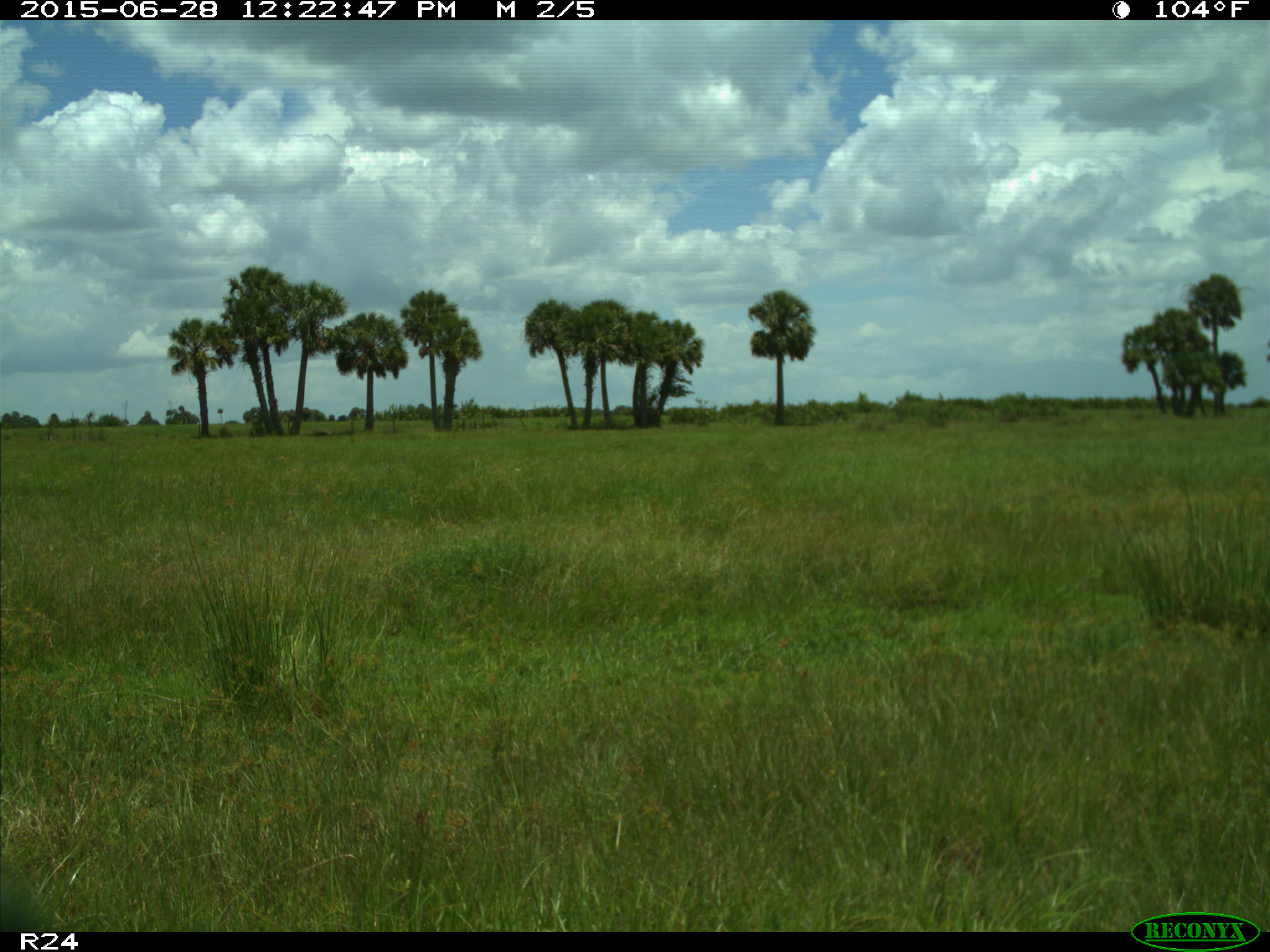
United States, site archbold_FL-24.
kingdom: Animalia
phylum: Chordata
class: Mammalia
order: Artiodactyla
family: Bovidae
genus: Bos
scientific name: Bos taurus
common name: domestic cow